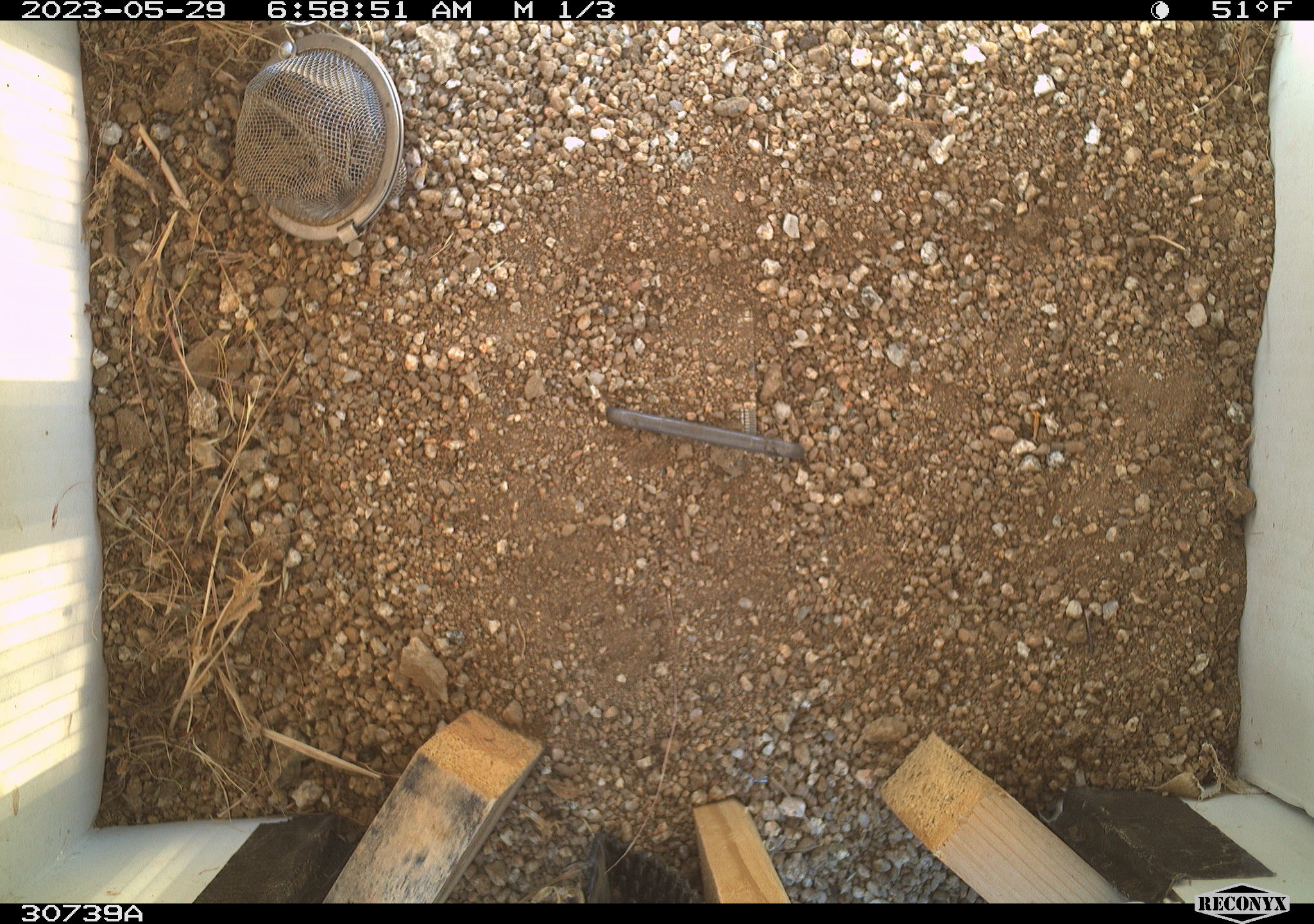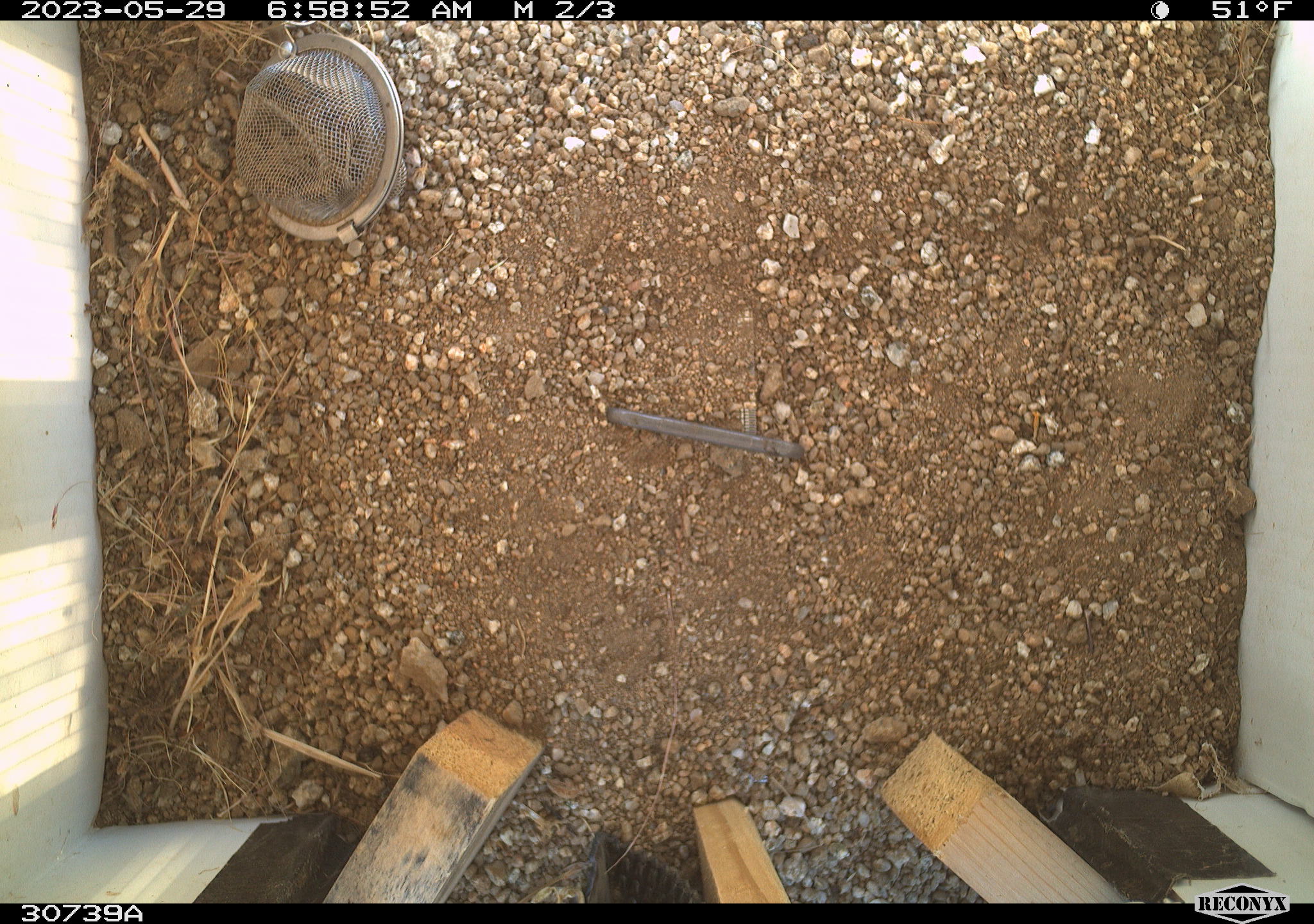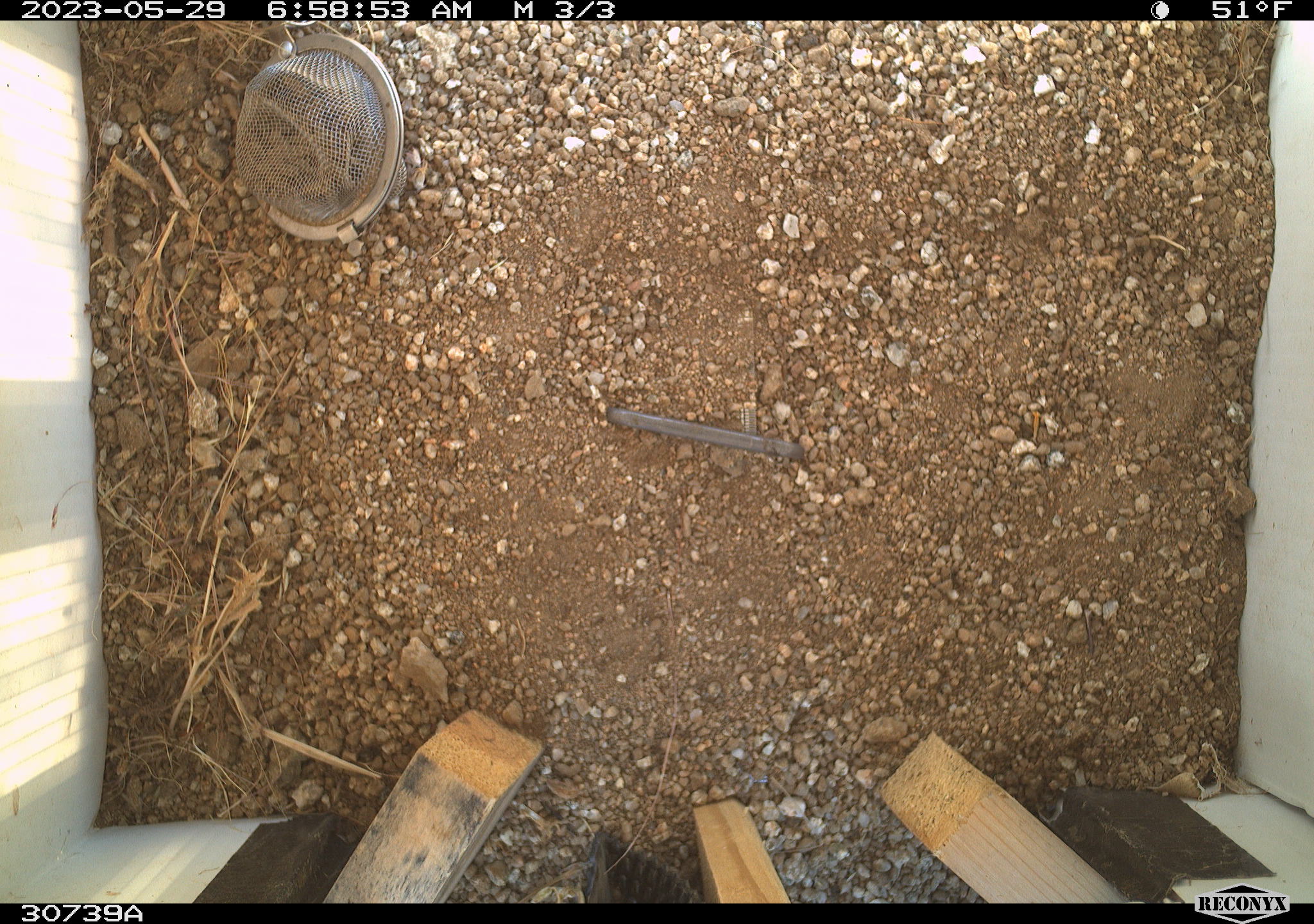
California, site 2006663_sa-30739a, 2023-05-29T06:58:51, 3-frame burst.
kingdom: Animalia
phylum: Chordata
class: Mammalia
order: Rodentia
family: Sciuridae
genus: Ammospermophilus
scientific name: Ammospermophilus leucurus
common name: white-tailed antelope squirrel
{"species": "white-tailed antelope squirrel (Ammospermophilus leucurus)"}